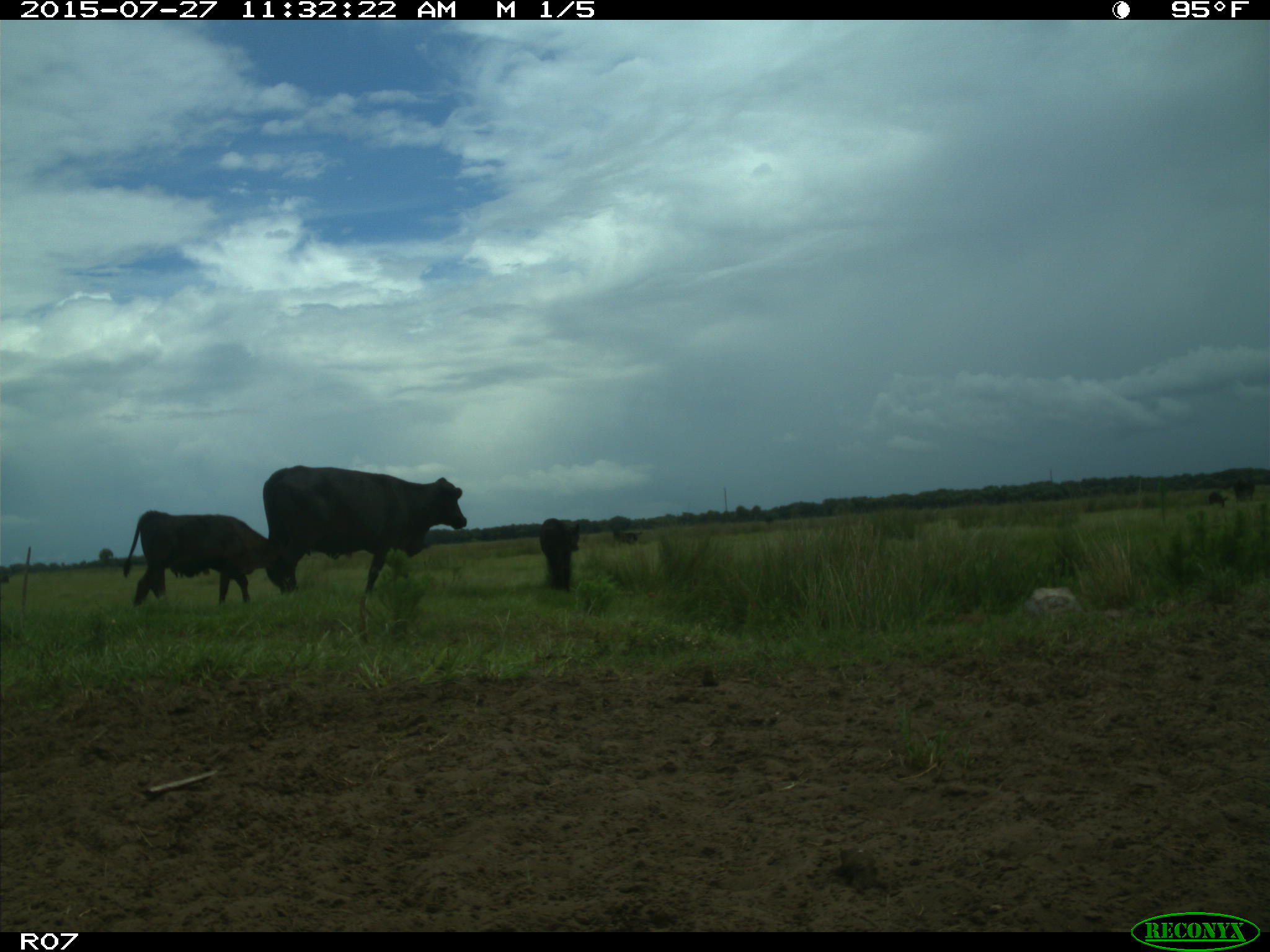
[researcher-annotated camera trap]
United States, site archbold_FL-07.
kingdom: Animalia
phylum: Chordata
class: Mammalia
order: Artiodactyla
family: Bovidae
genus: Bos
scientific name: Bos taurus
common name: domestic cow